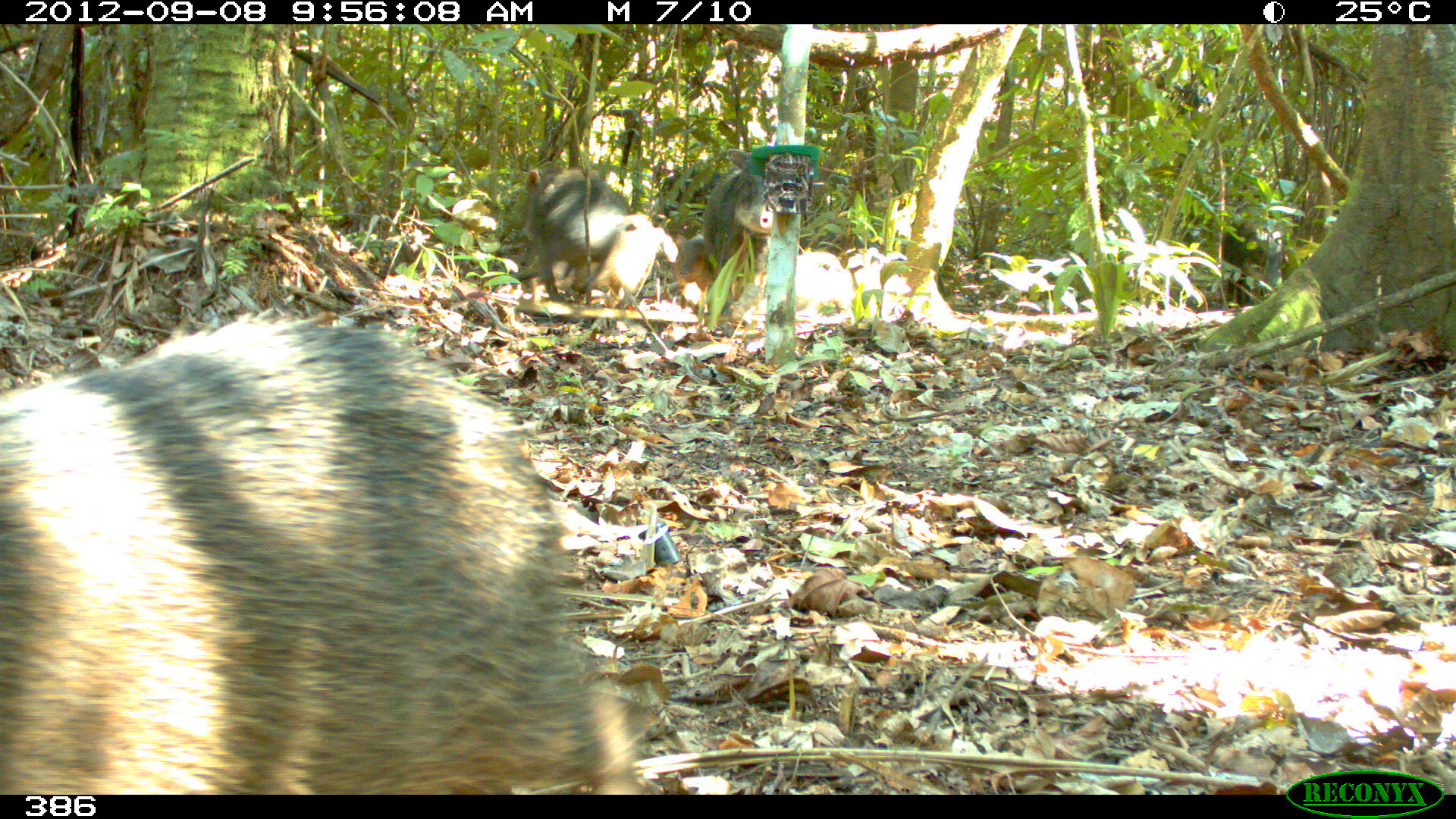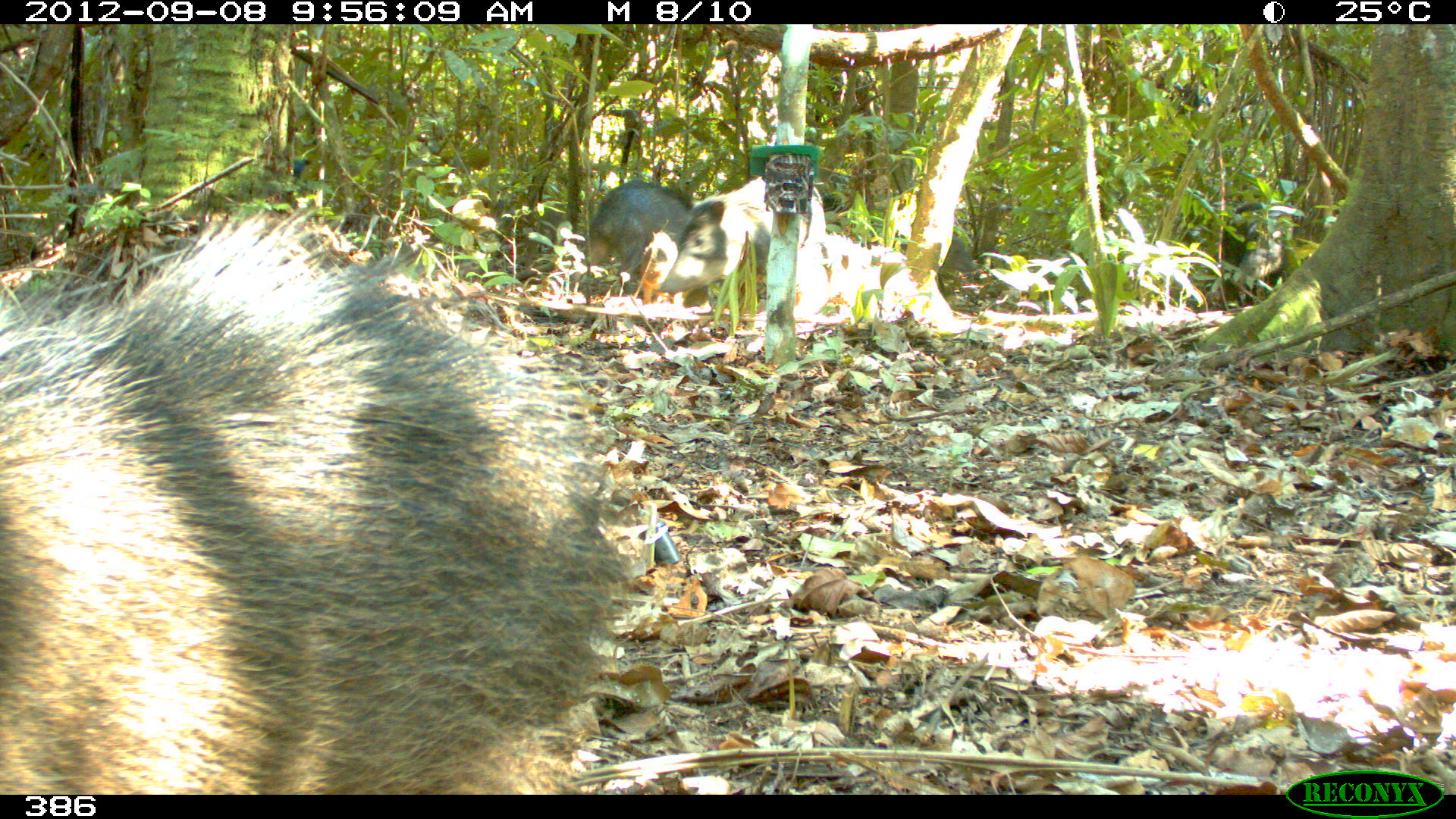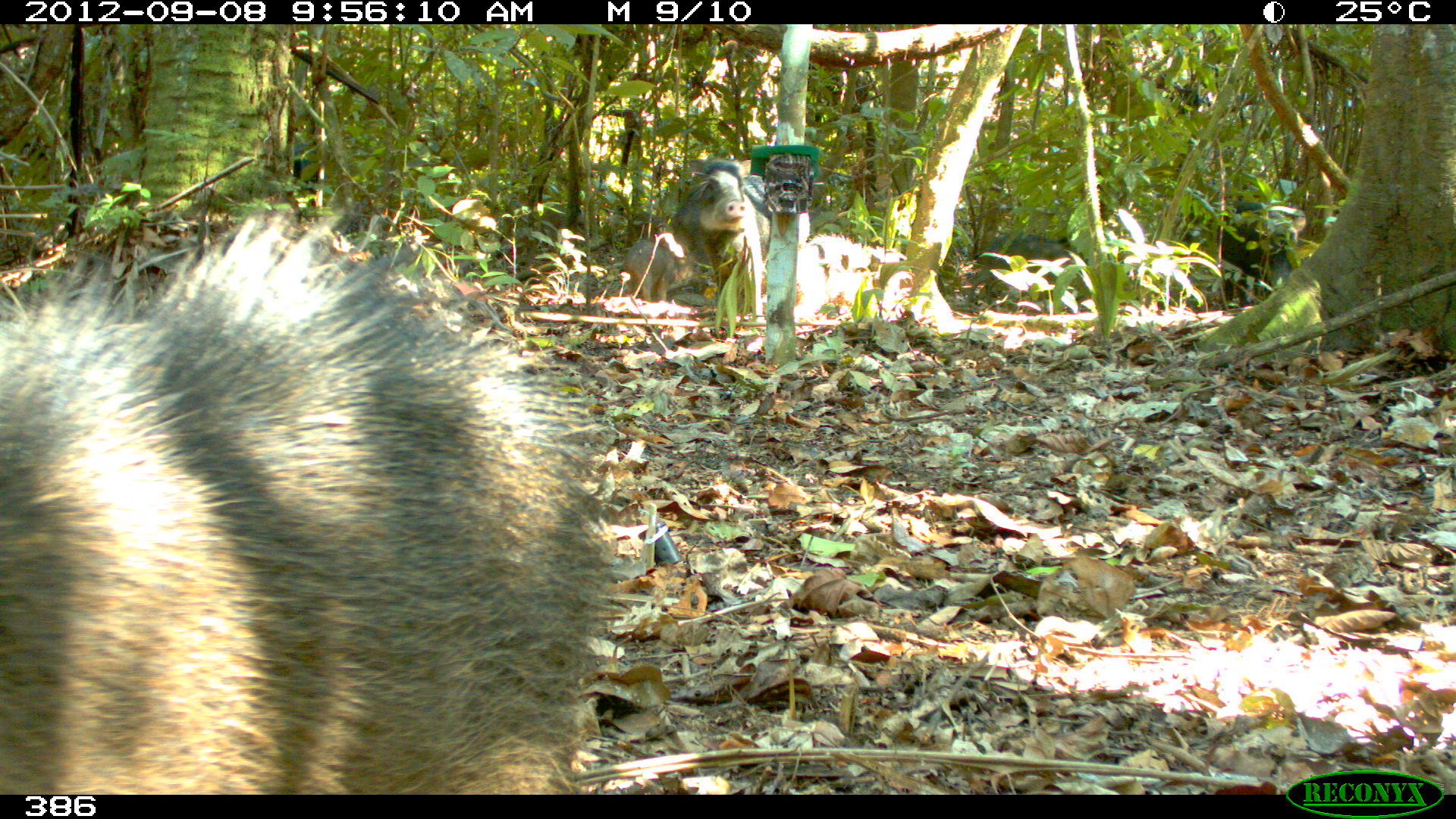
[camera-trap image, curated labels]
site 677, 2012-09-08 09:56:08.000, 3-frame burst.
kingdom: Animalia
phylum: Chordata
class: Mammalia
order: Artiodactyla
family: Tayassuidae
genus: Tayassu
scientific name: Tayassu pecari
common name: white-lipped peccary